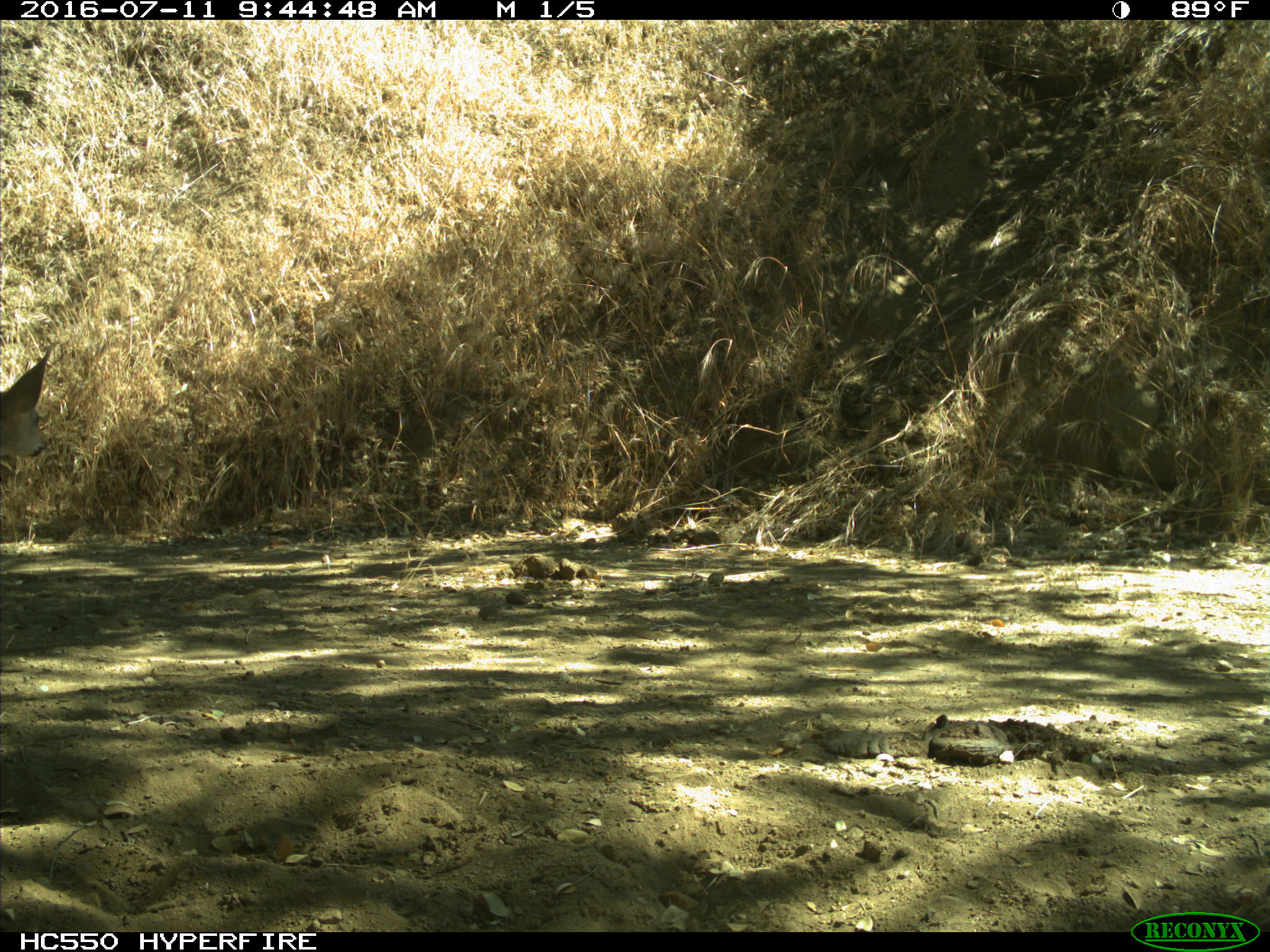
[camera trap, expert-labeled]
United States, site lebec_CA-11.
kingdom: Animalia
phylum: Chordata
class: Mammalia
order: Artiodactyla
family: Cervidae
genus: Odocoileus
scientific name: Odocoileus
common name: deer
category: unidentified deer